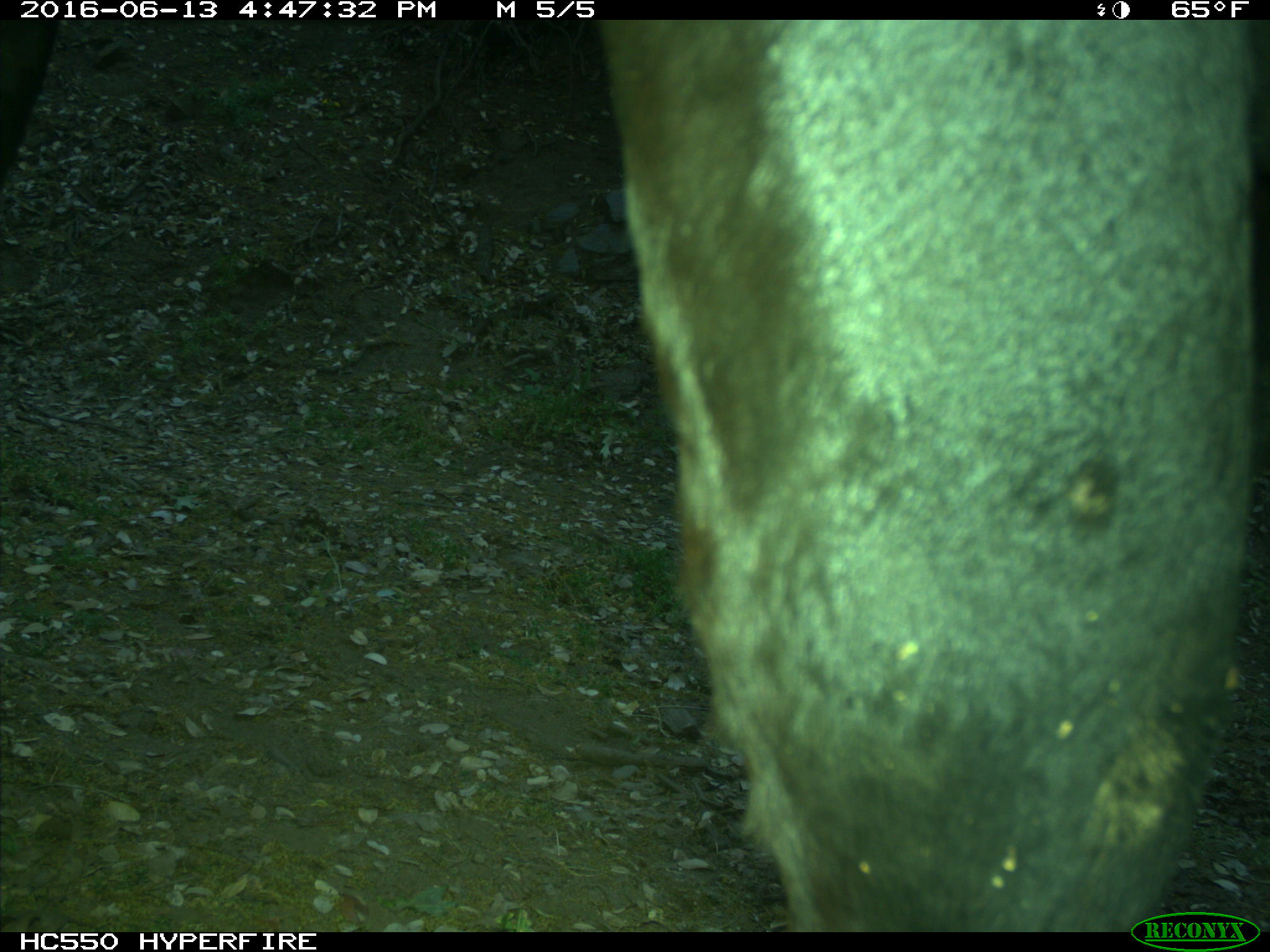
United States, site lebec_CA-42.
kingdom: Animalia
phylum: Chordata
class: Mammalia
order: Artiodactyla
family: Bovidae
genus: Bos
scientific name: Bos taurus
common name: domestic cow